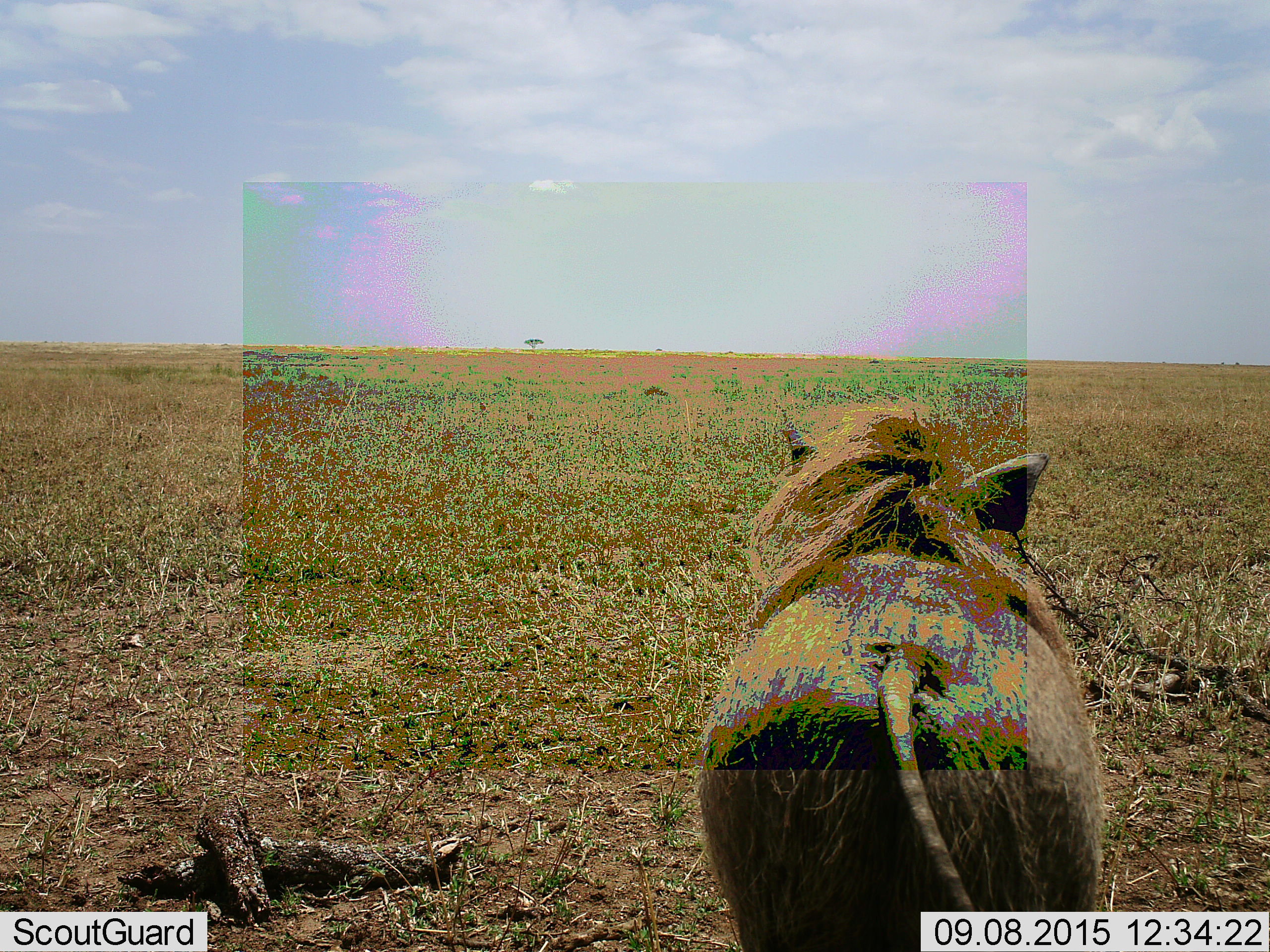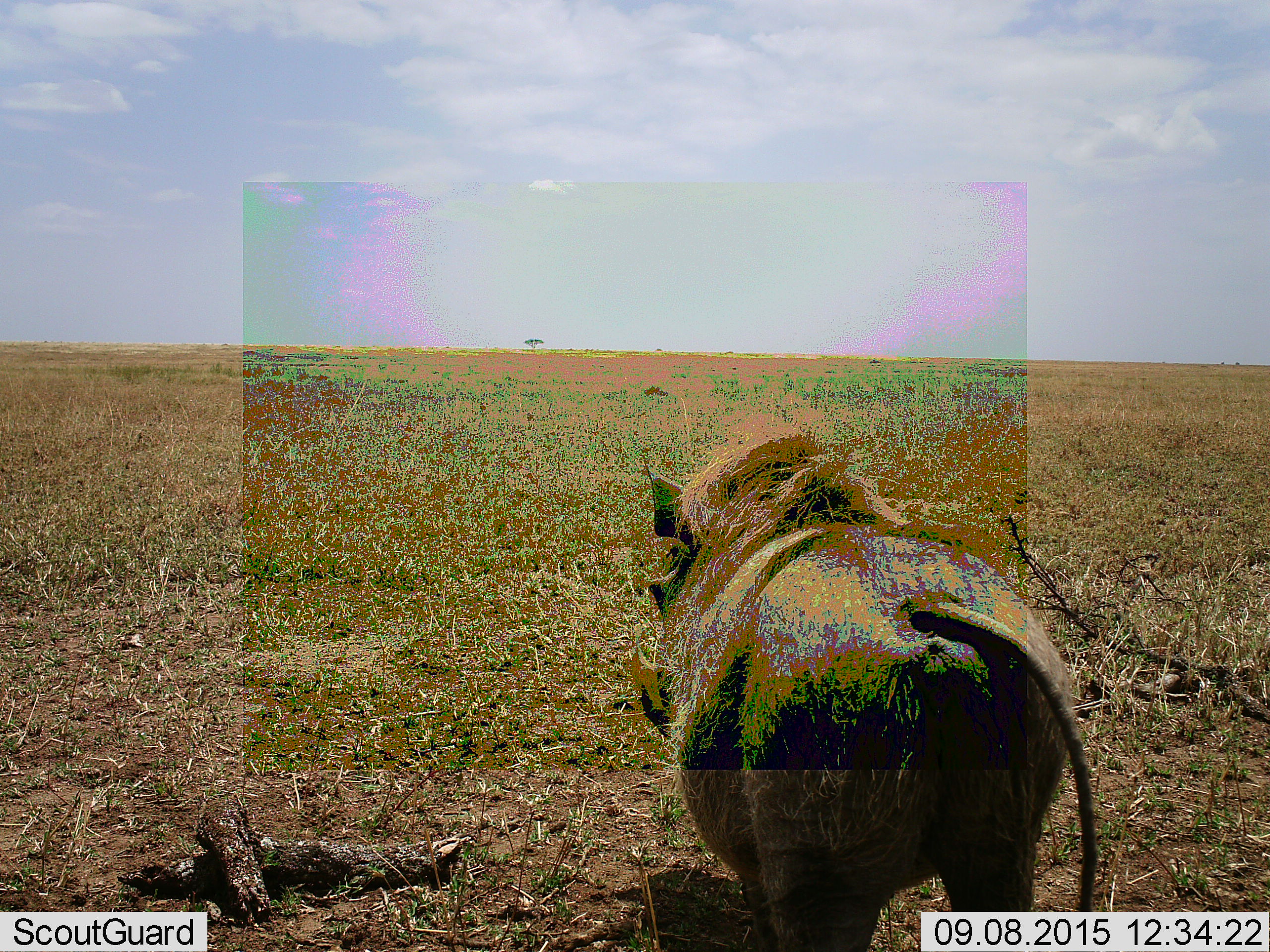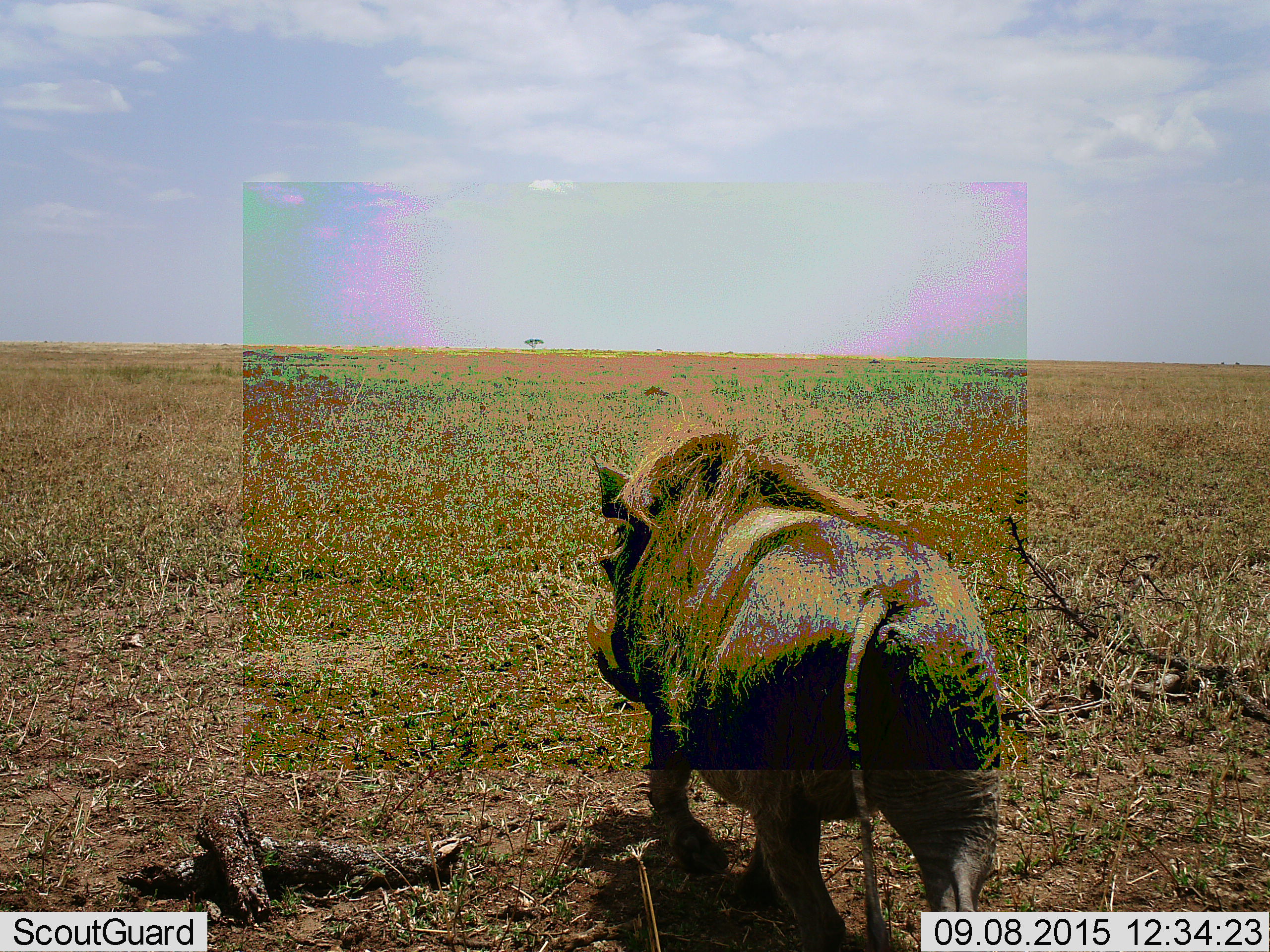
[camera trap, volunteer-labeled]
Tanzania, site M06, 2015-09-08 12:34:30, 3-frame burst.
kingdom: Animalia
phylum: Chordata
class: Mammalia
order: Artiodactyla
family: Suidae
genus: Phacochoerus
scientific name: Phacochoerus africanus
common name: warthog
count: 1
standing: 29%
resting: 0%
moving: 71%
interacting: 0%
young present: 0%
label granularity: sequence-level